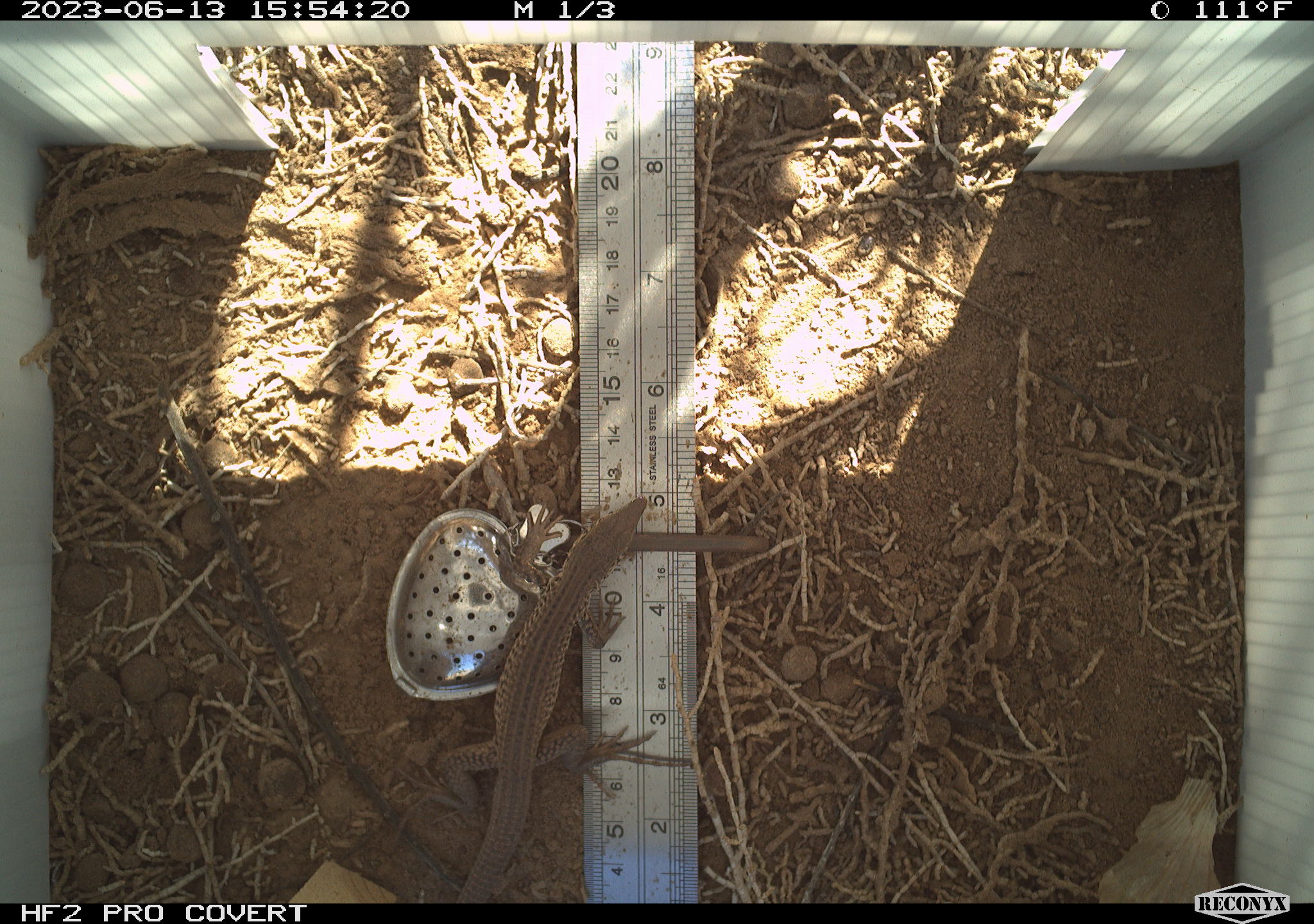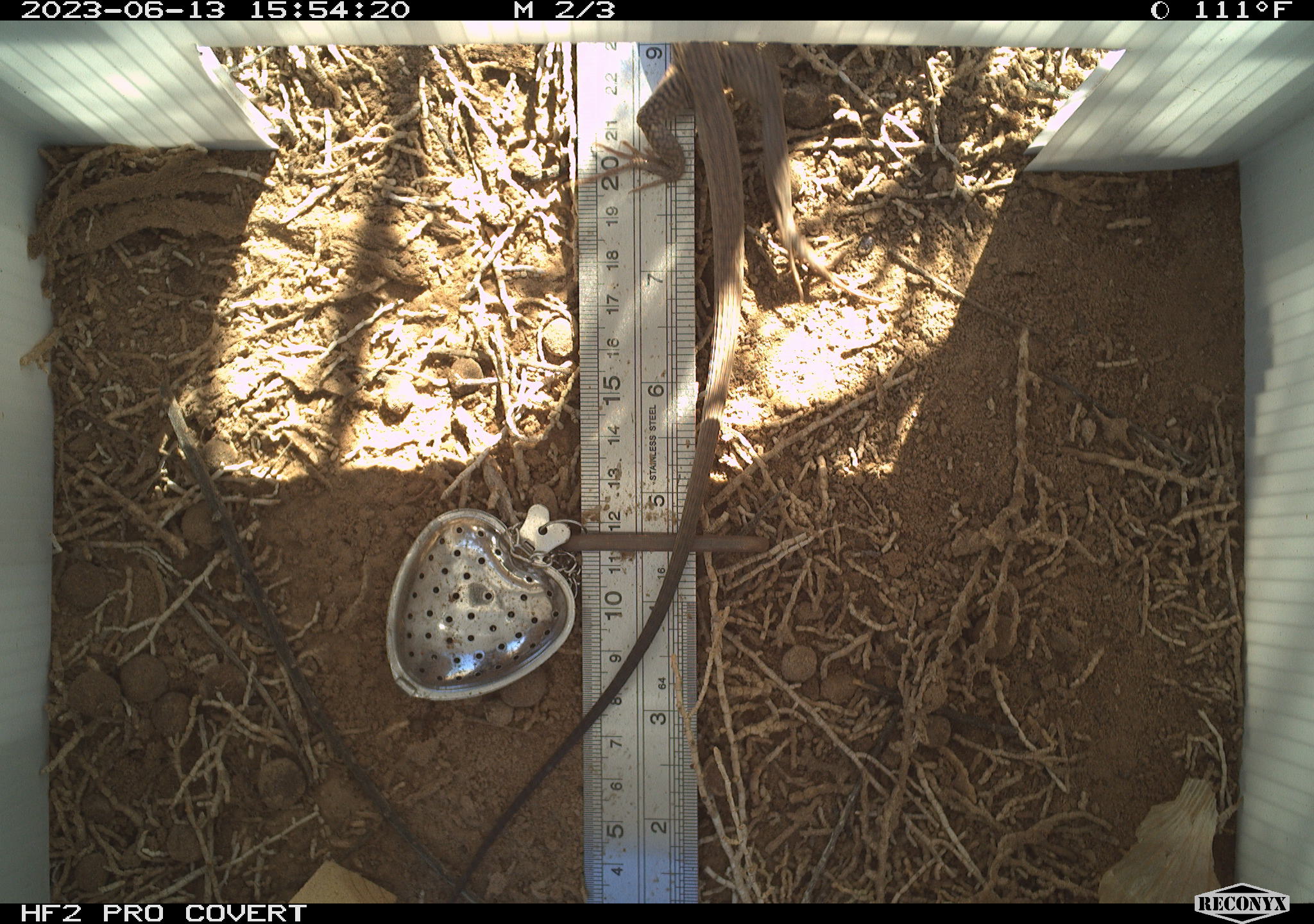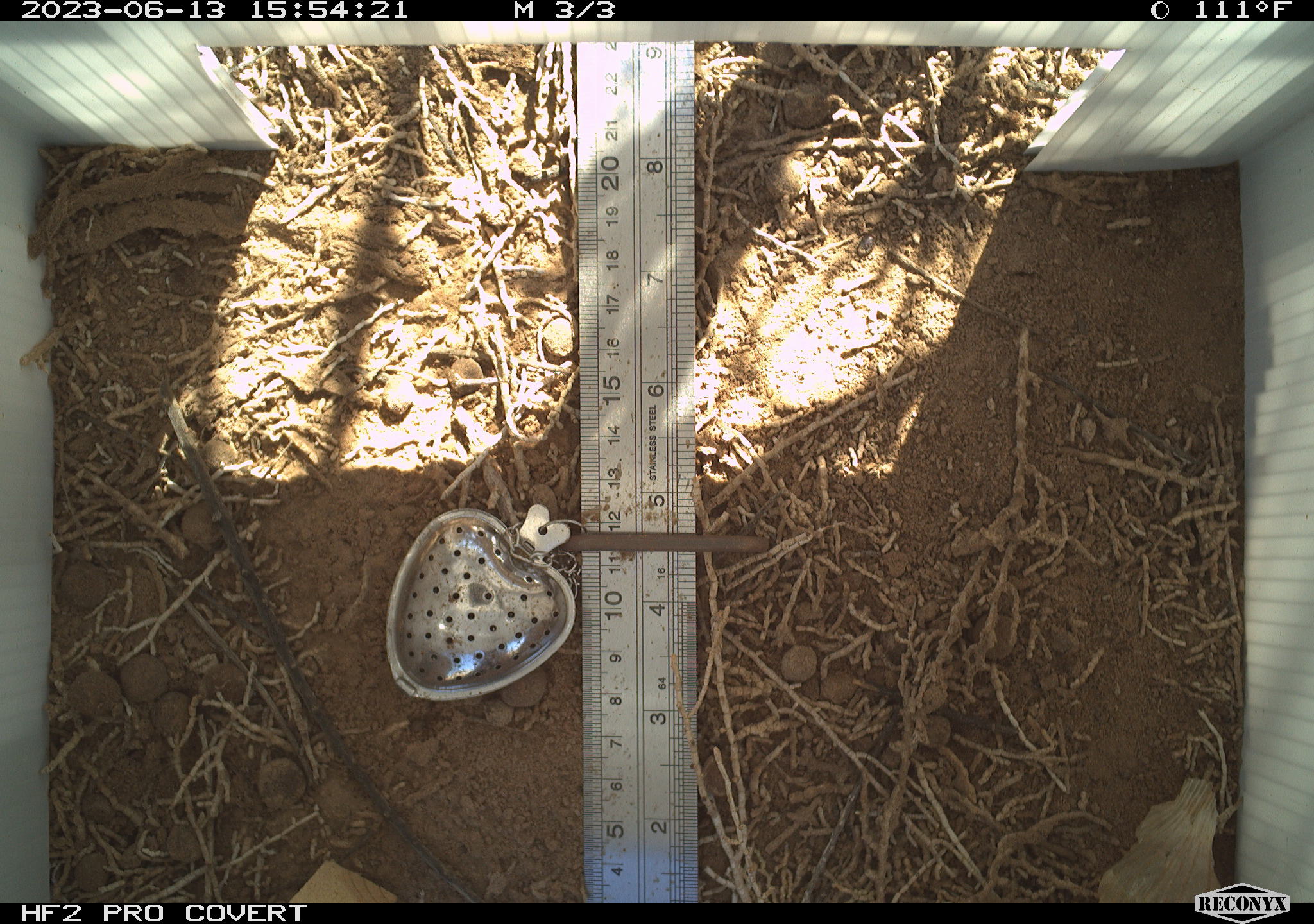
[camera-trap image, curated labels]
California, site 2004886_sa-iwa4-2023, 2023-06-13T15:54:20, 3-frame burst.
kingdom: Animalia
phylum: Chordata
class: Reptilia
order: Squamata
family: Teiidae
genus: Aspidoscelis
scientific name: Aspidoscelis tigris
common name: western whiptail